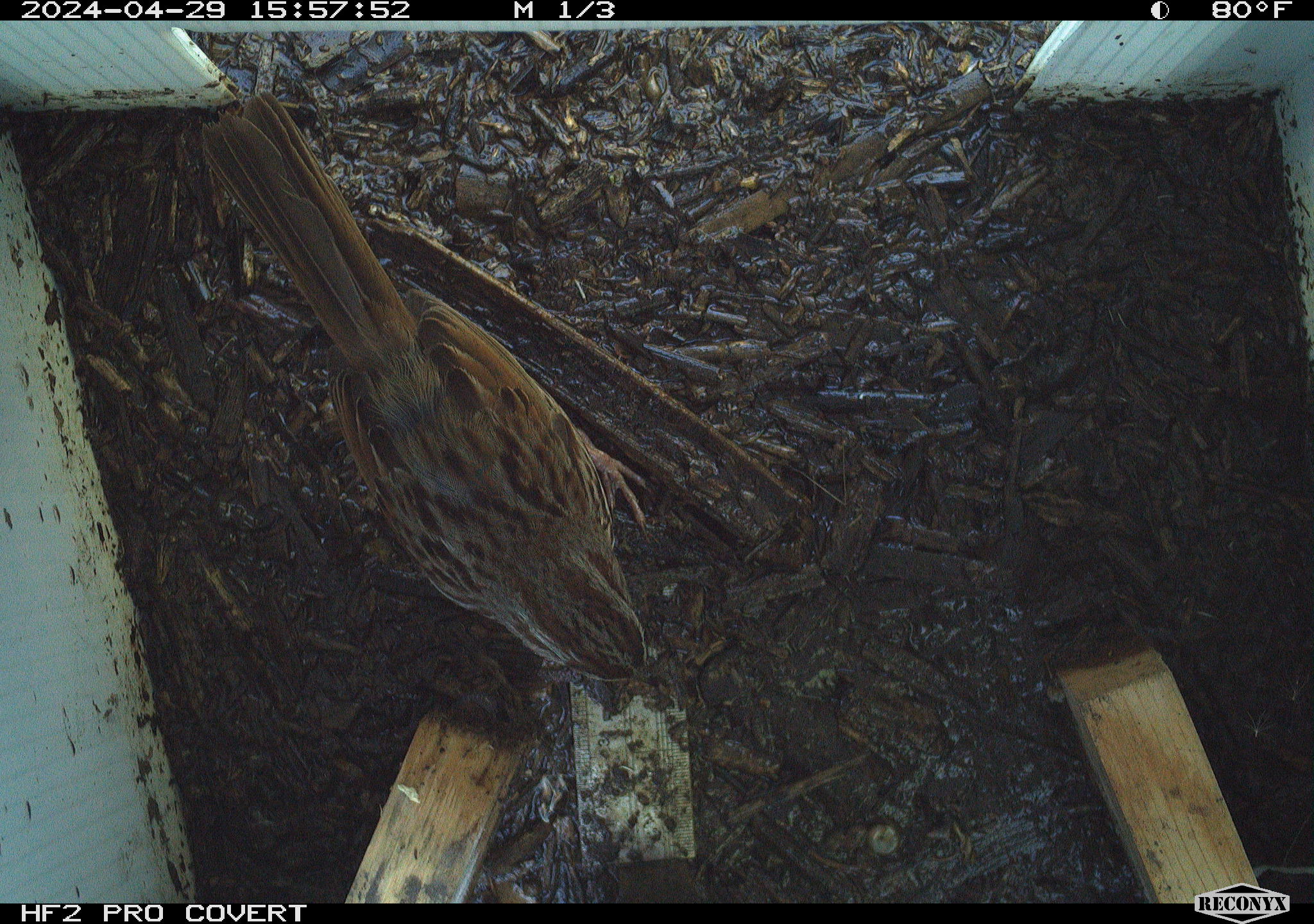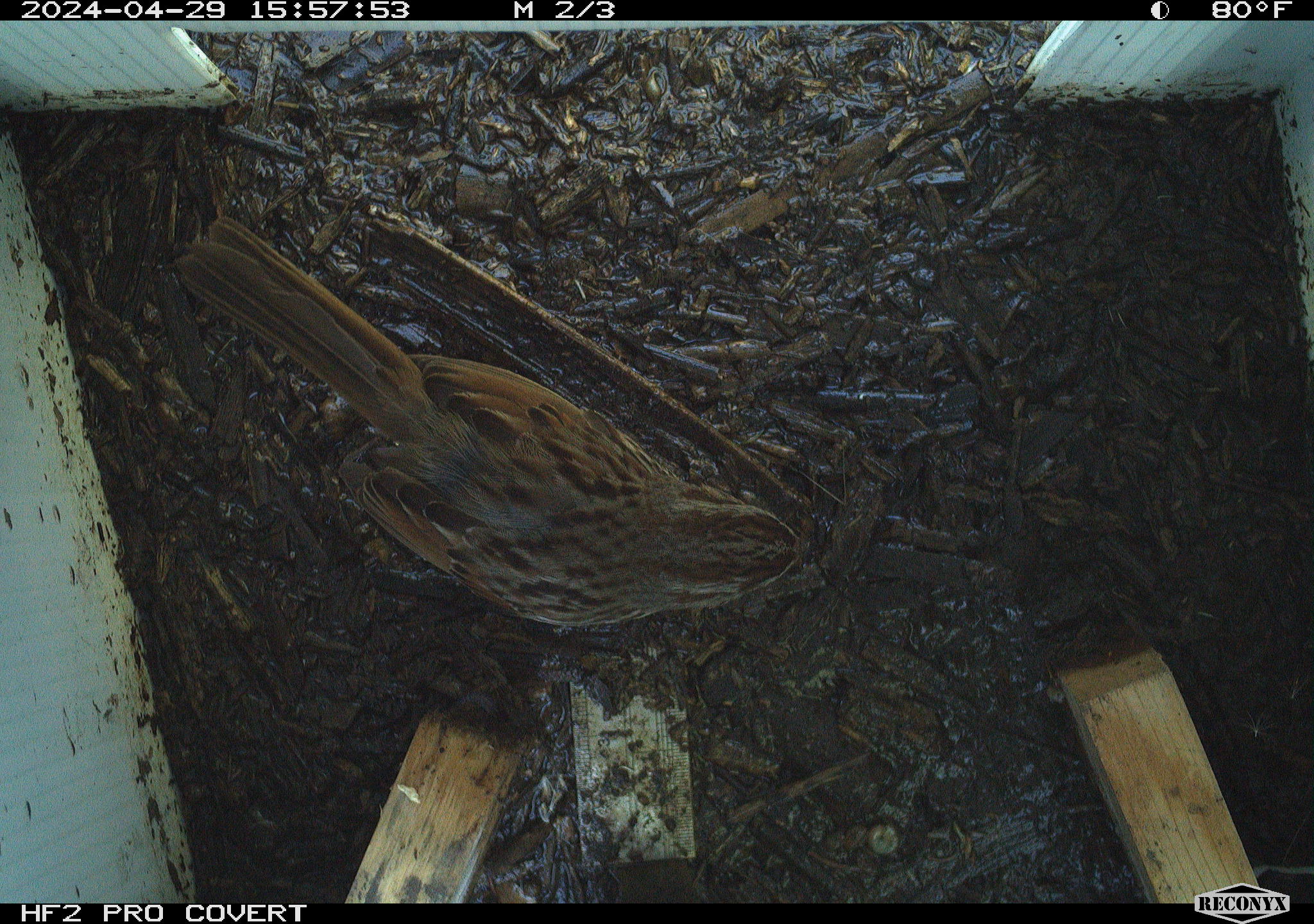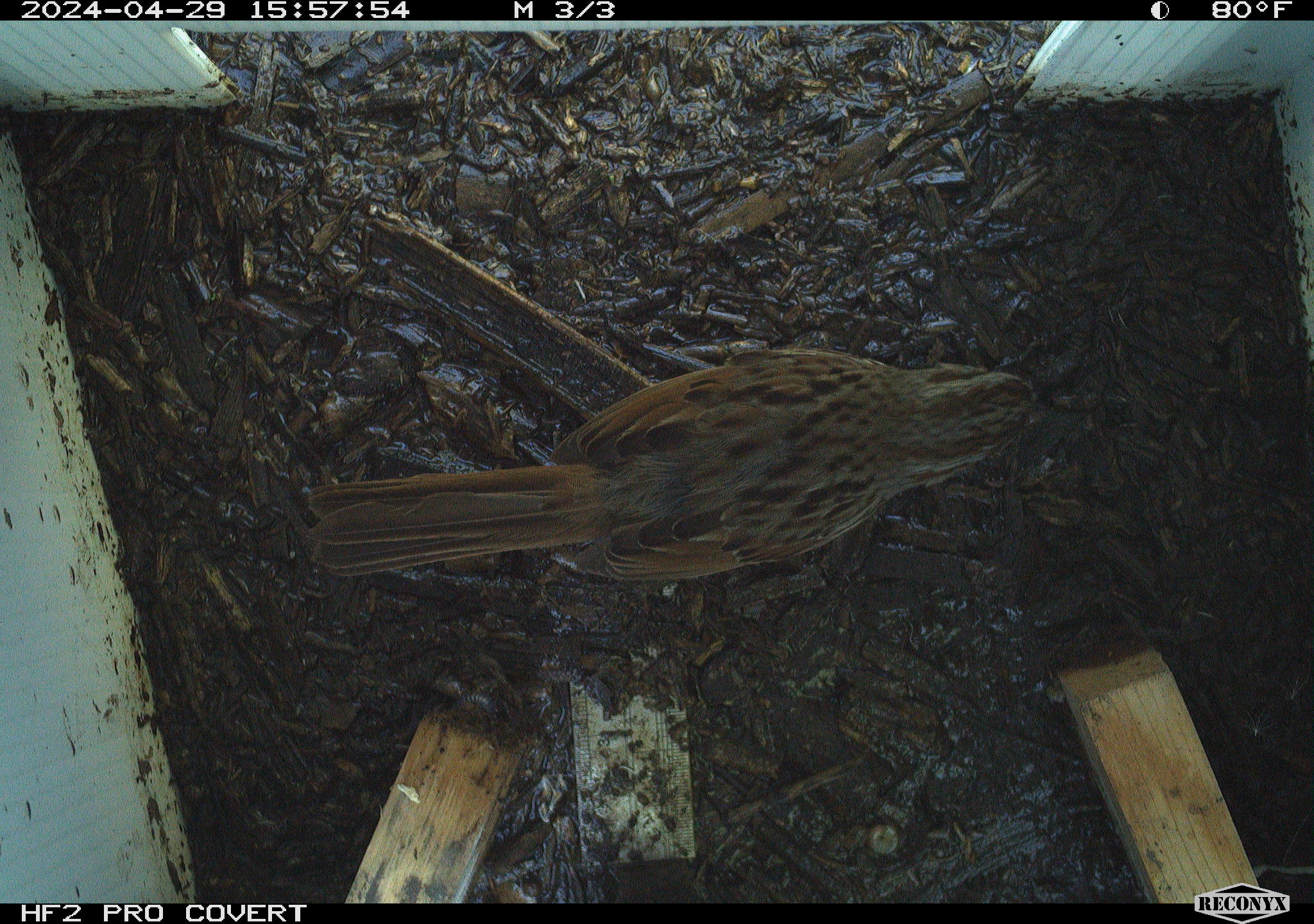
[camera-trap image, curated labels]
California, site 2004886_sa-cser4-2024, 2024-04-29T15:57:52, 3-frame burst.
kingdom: Animalia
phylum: Chordata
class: Aves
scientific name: Aves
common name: bird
Bird (Aves).